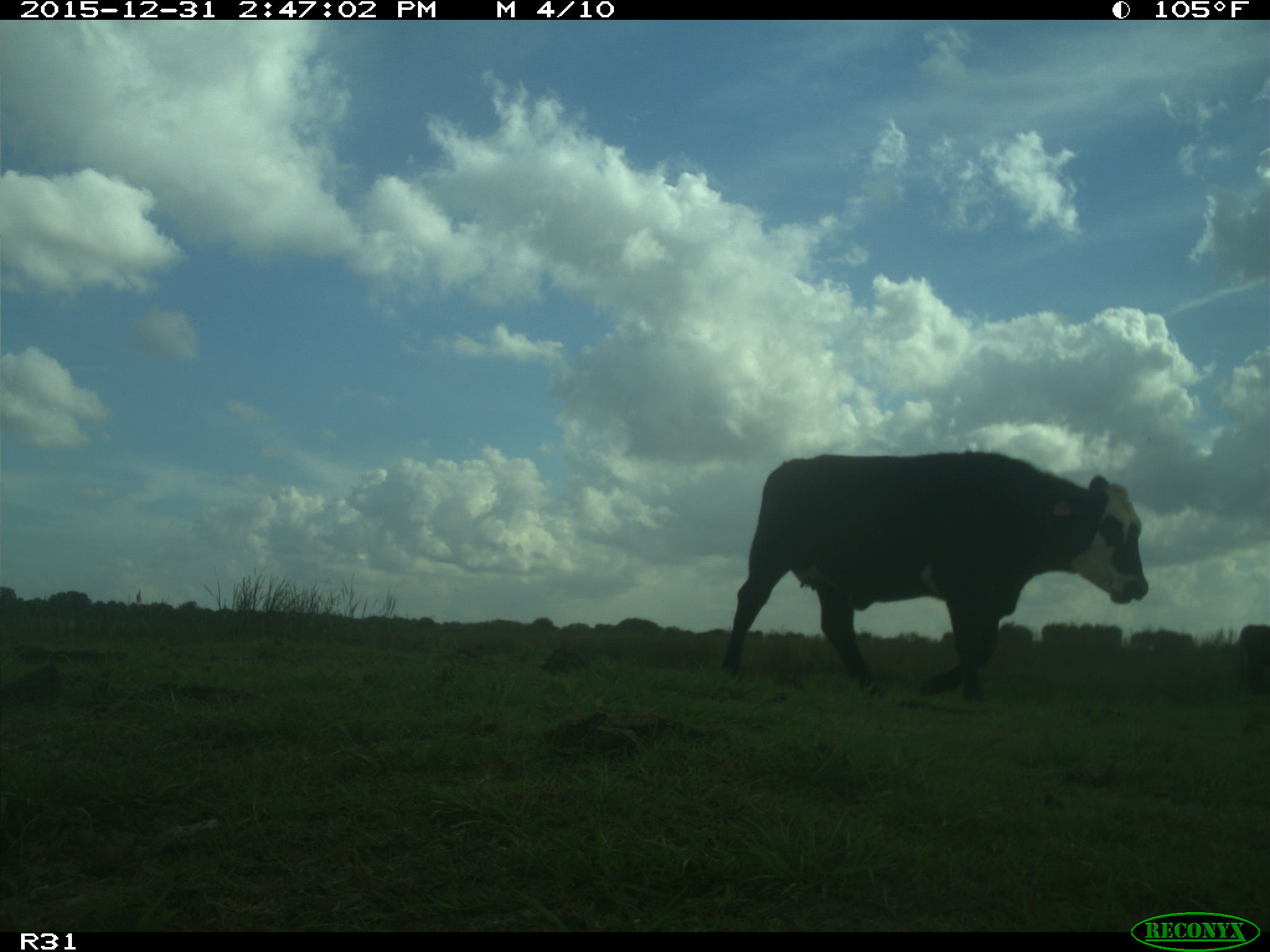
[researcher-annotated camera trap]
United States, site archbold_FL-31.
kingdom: Animalia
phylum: Chordata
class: Mammalia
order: Artiodactyla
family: Bovidae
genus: Bos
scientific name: Bos taurus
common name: domestic cow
Bos taurus (domestic cow).